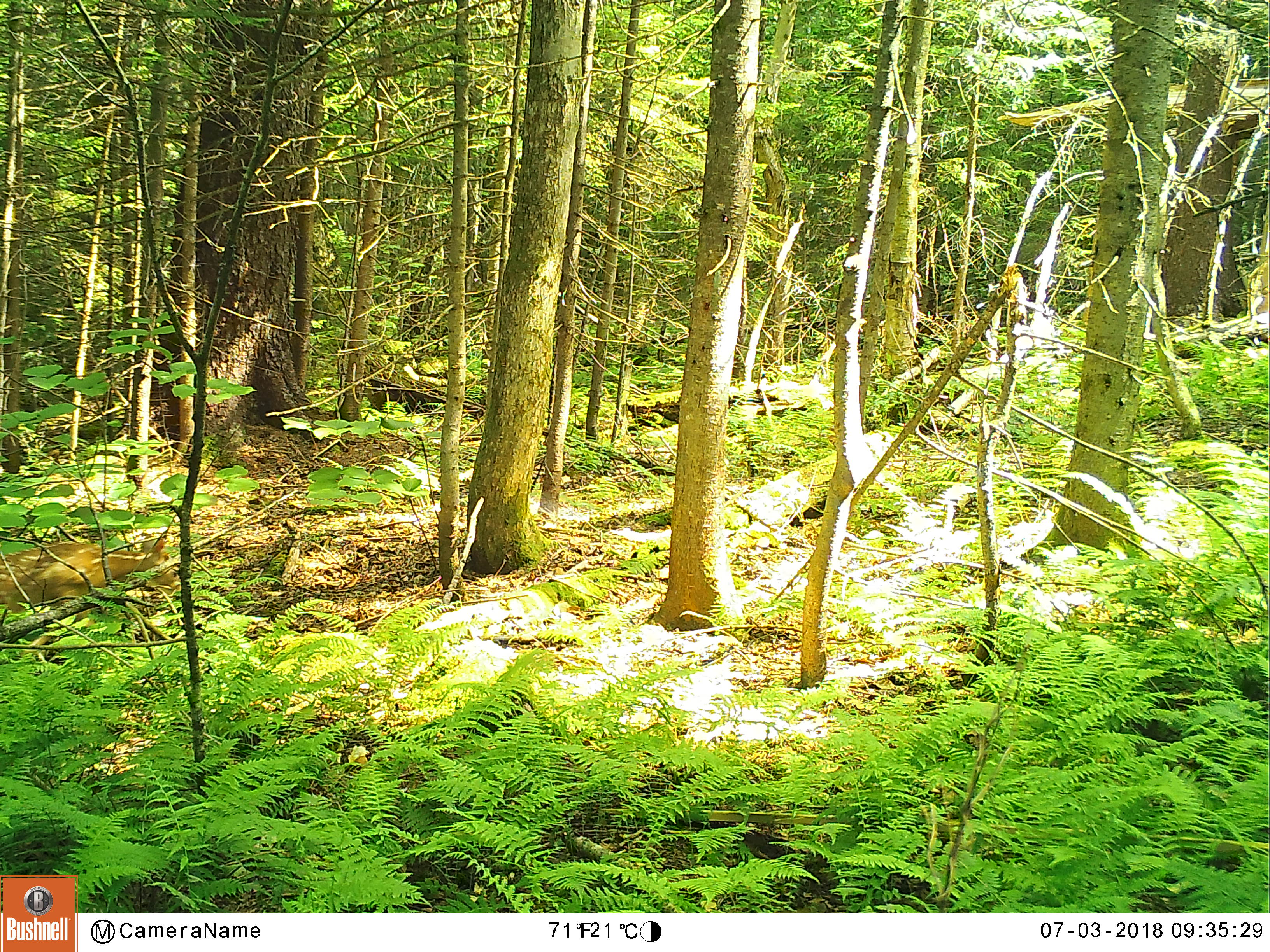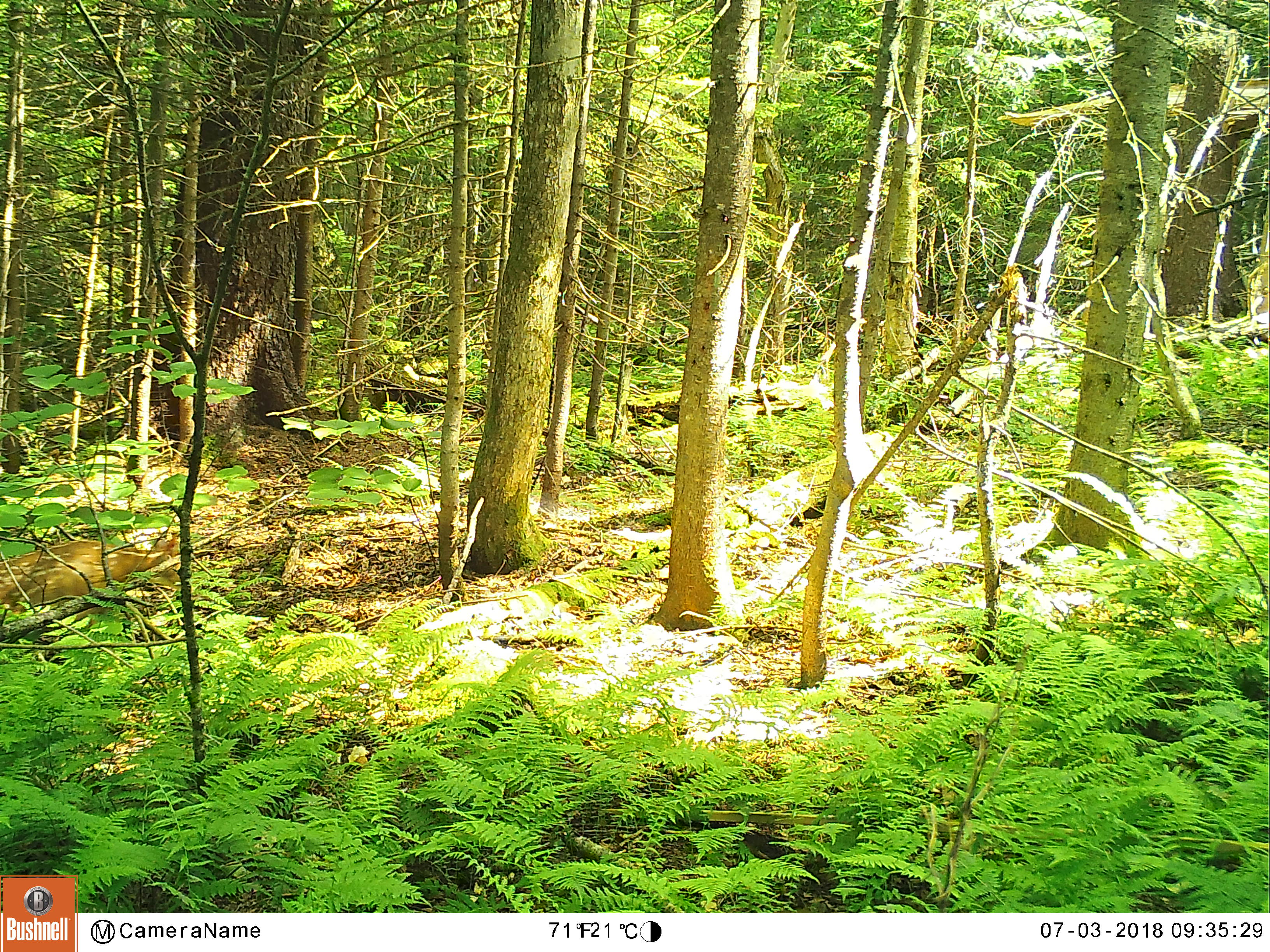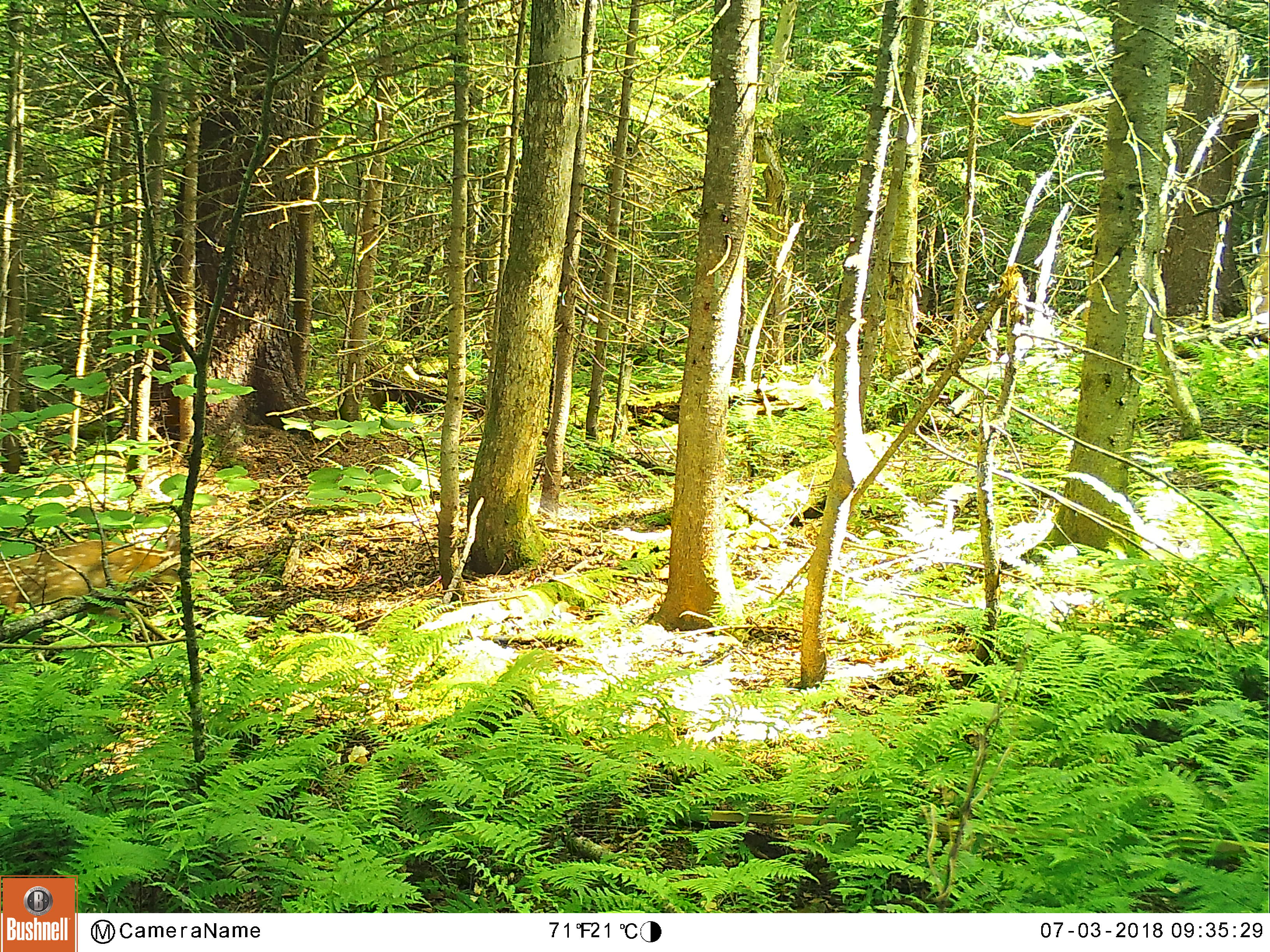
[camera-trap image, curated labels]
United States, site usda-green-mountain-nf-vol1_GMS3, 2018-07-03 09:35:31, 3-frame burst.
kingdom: Animalia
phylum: Chordata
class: Mammalia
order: Artiodactyla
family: Cervidae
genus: Odocoileus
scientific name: Odocoileus virginianus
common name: white-tailed deer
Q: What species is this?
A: White-tailed deer (Odocoileus virginianus).